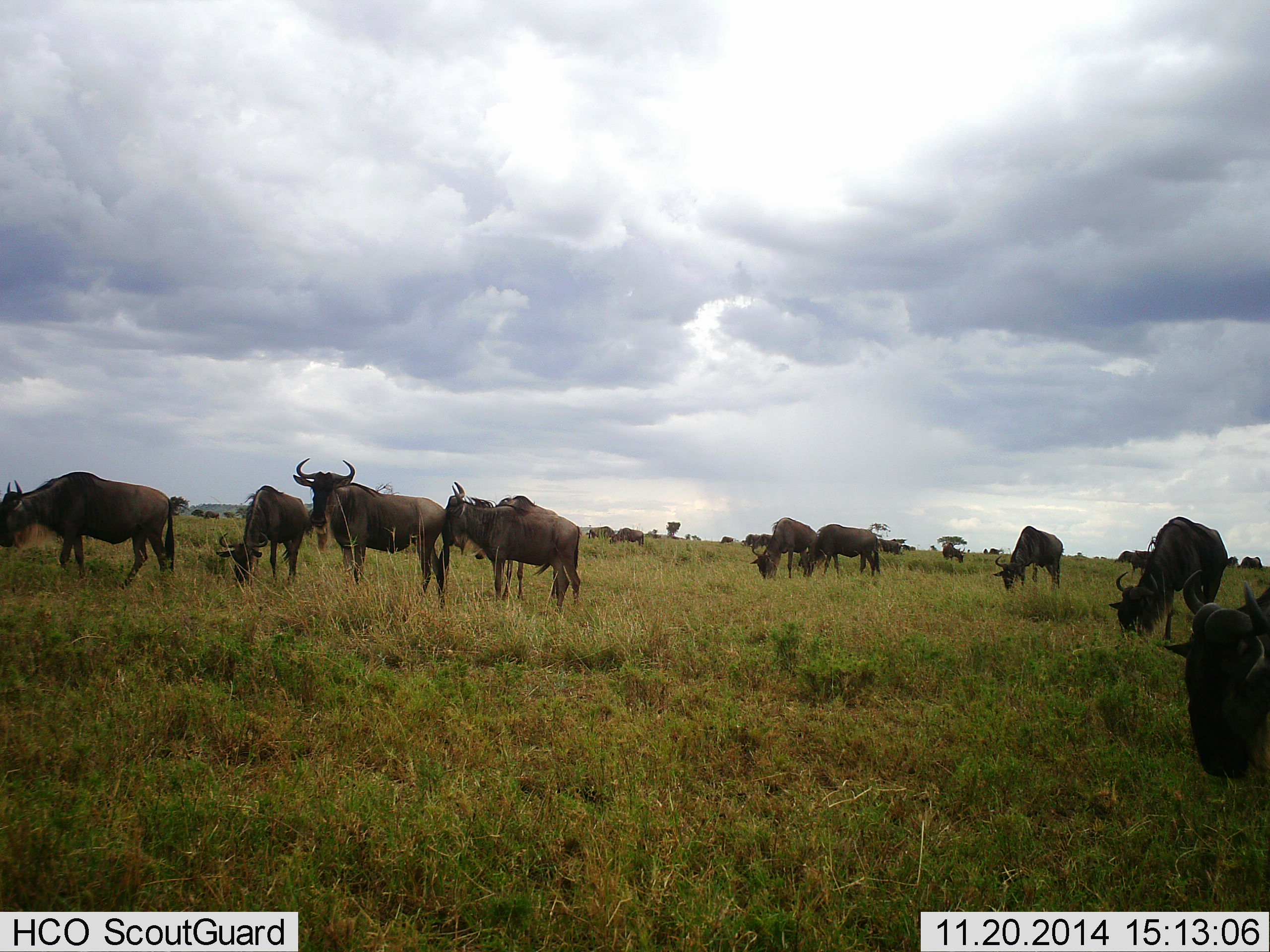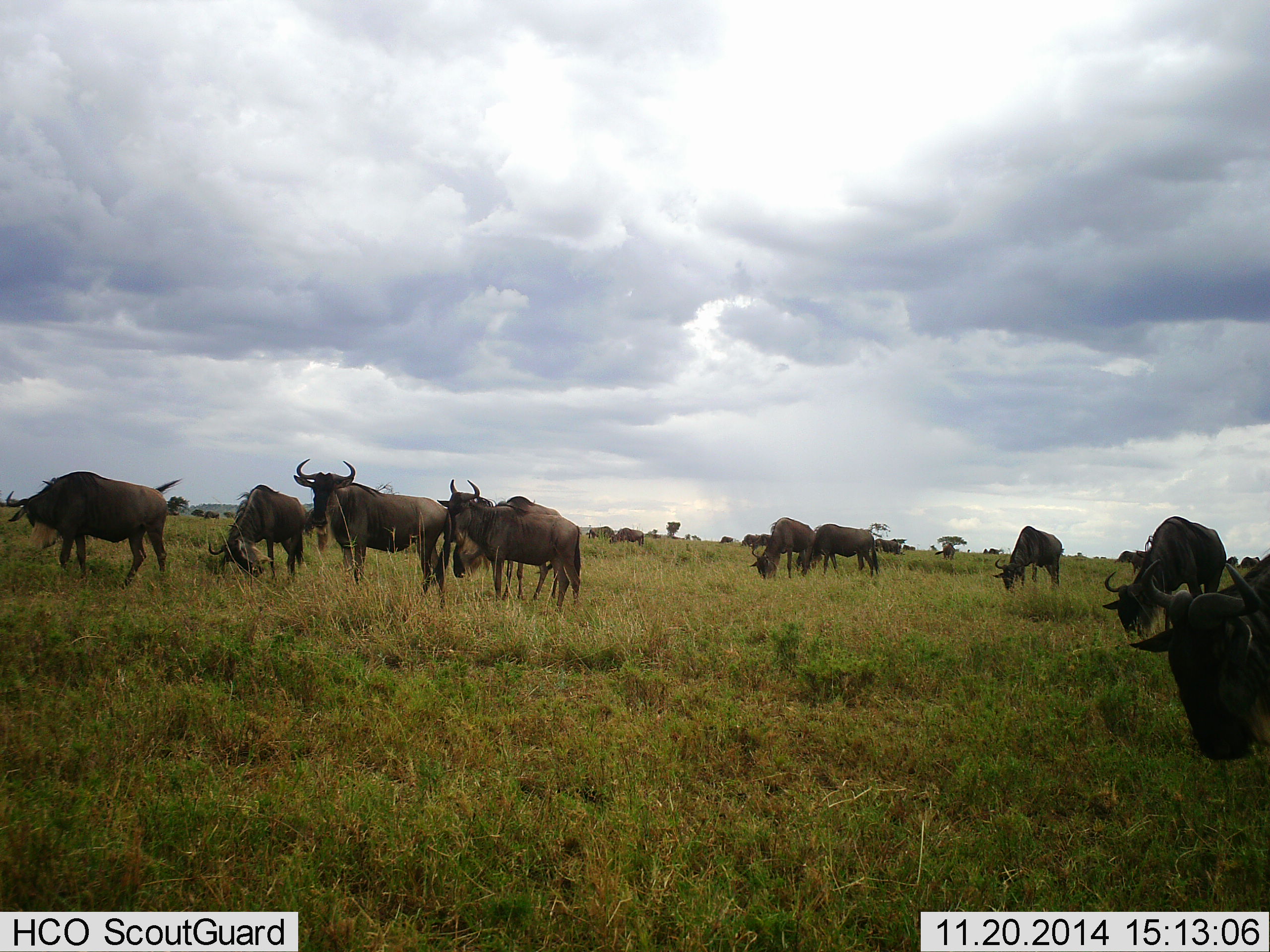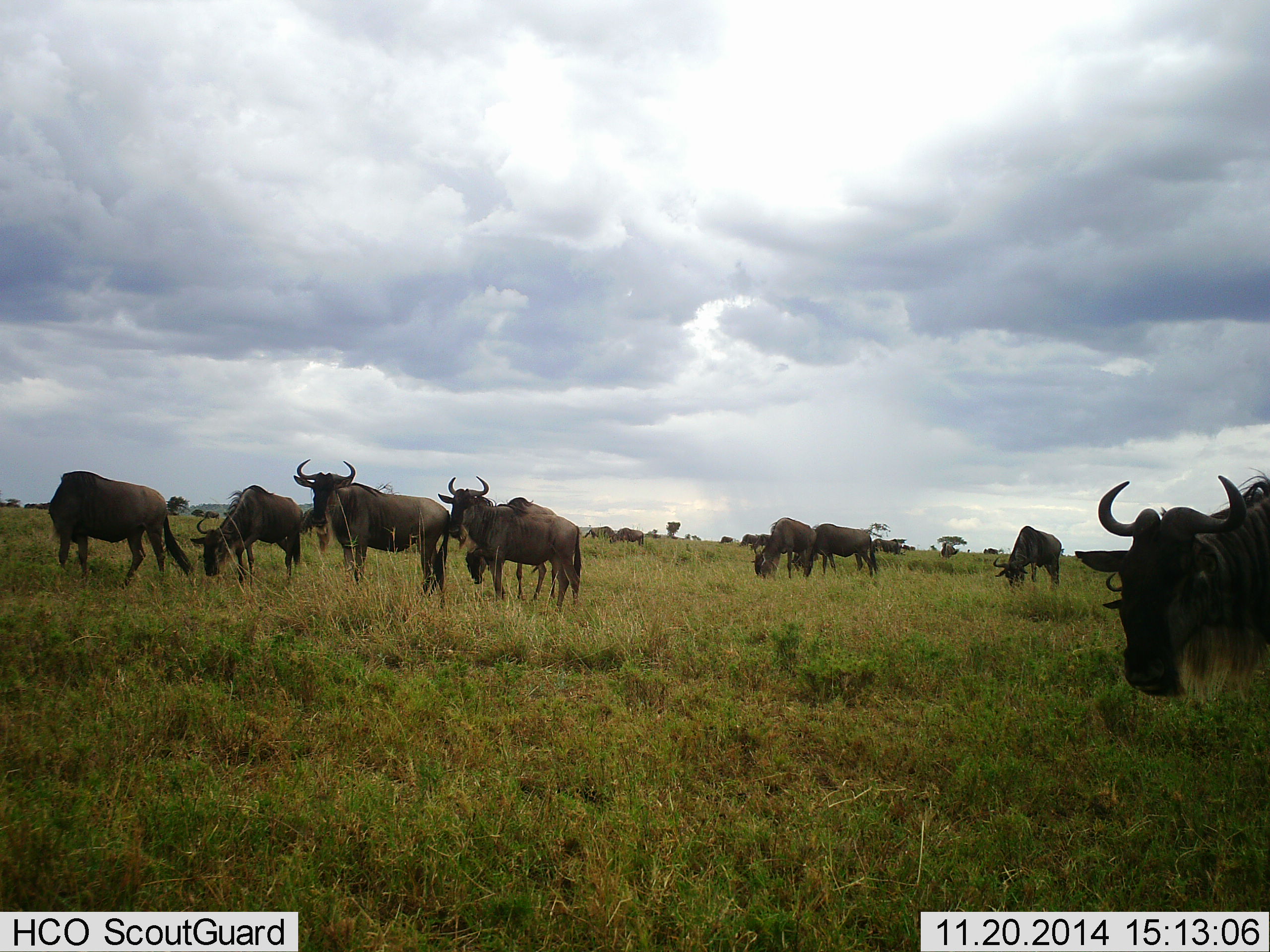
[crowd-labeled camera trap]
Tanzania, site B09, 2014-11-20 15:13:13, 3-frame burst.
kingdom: Animalia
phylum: Chordata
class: Mammalia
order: Artiodactyla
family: Bovidae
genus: Connochaetes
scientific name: Connochaetes taurinus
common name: blue wildebeest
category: wildebeest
Wildebeest (blue wildebeest) (Connochaetes taurinus), count 11-50. Behavior (volunteer vote fractions): standing 90%, resting 0%, moving 10%, interacting 0%. Young present (vote fraction): 0%. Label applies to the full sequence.